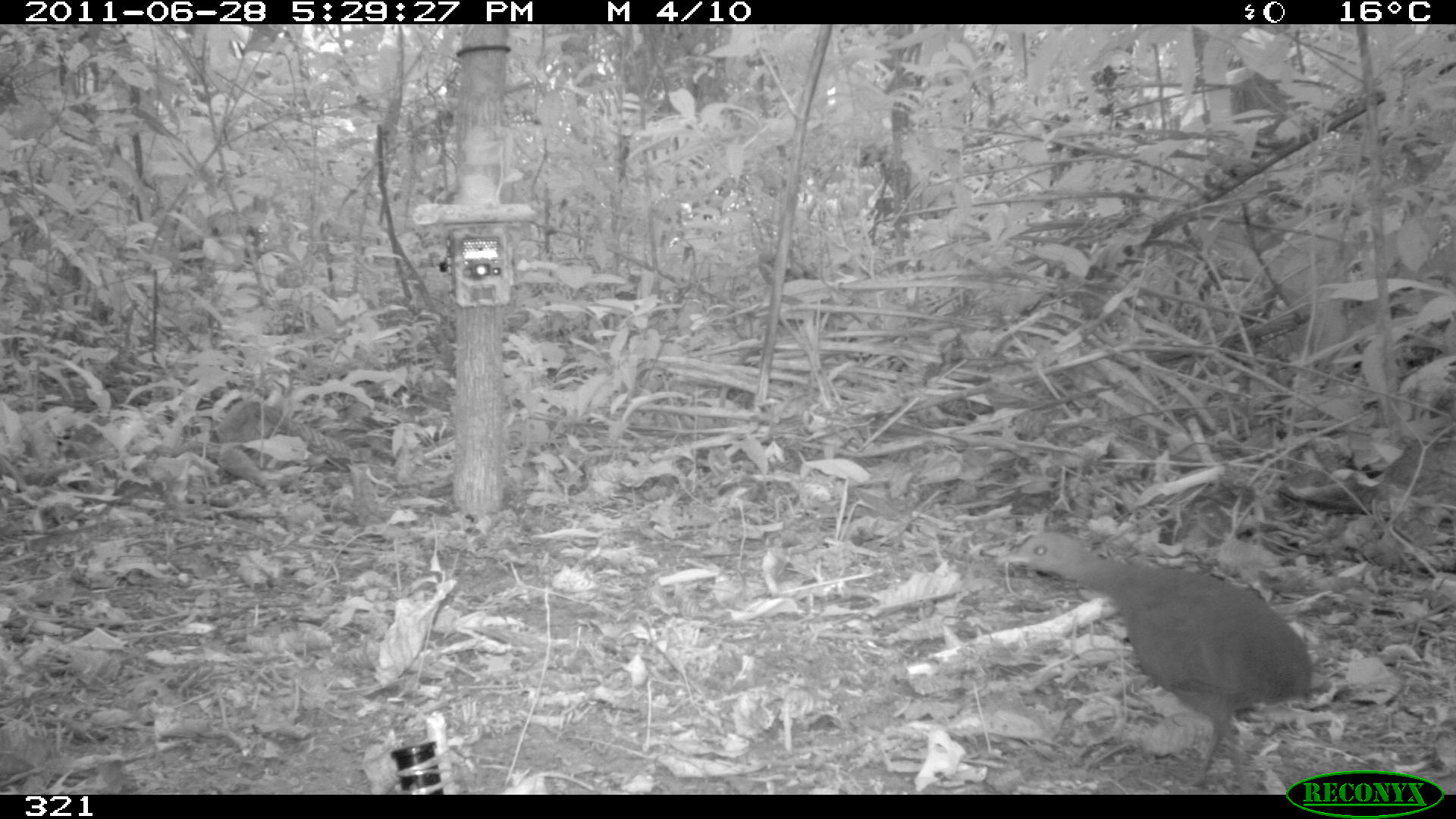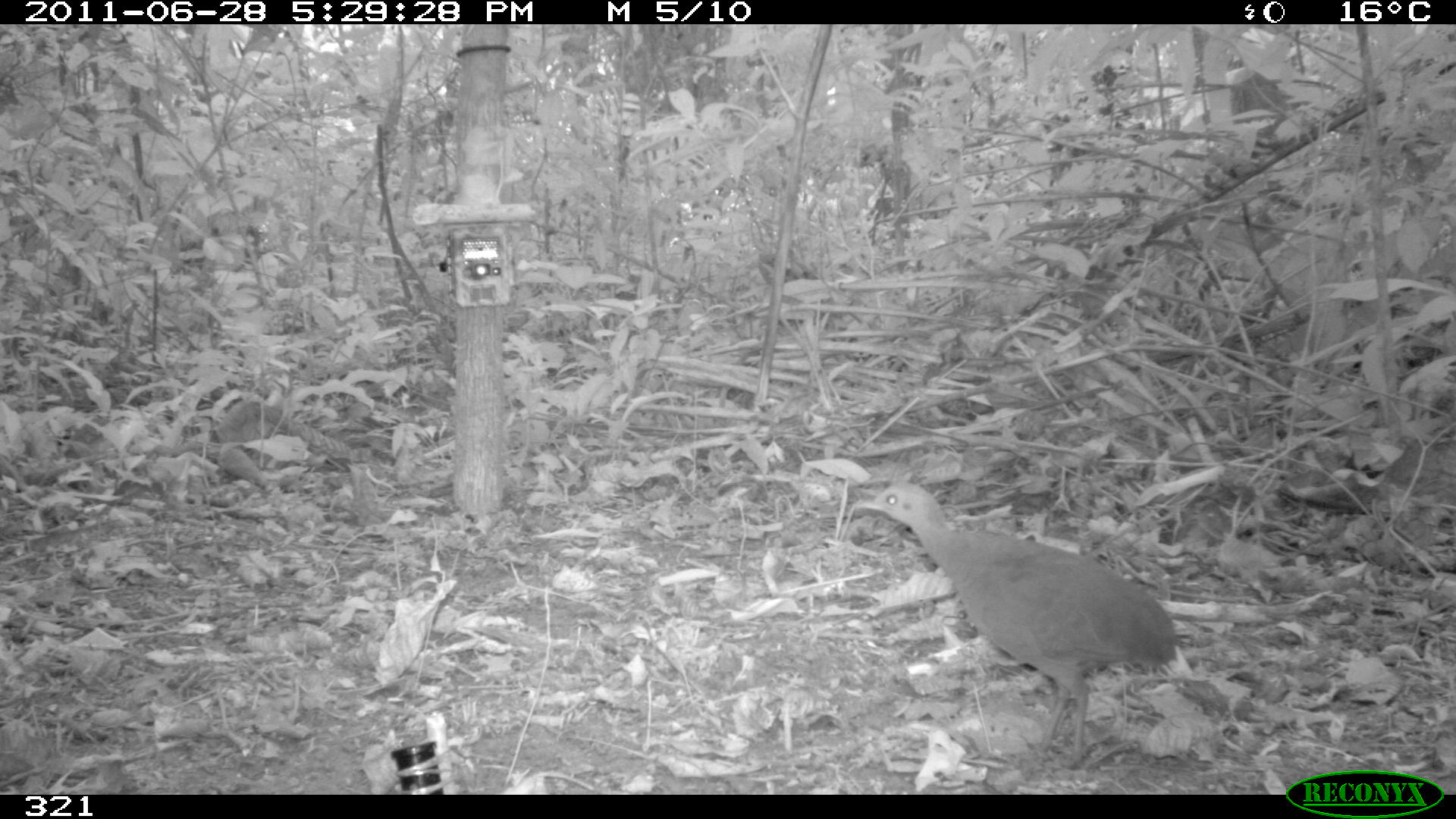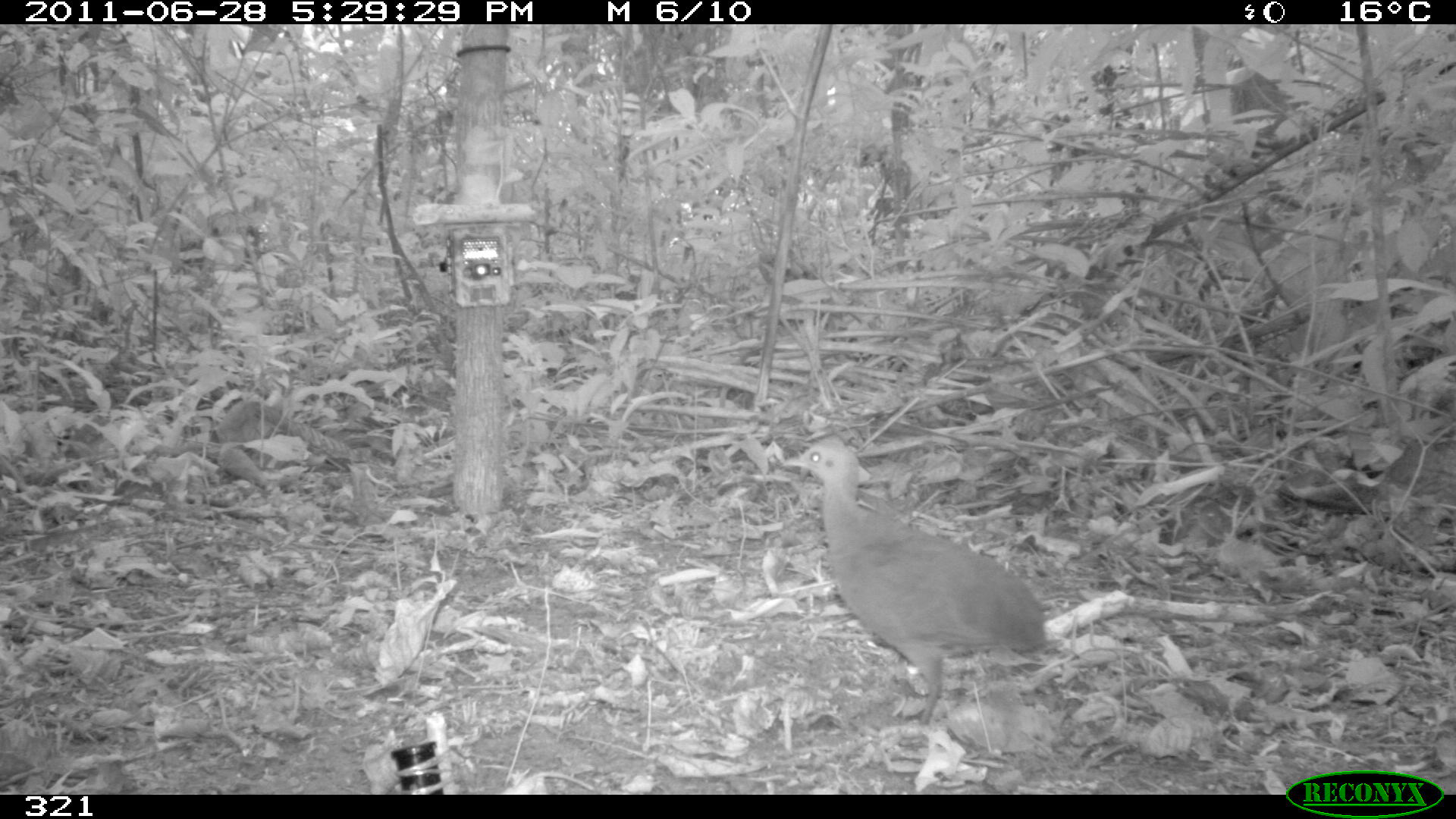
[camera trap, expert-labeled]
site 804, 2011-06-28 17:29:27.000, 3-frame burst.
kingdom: Animalia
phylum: Chordata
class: Aves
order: Galliformes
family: Phasianidae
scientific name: Phasianidae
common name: quails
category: quail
Quail (quails) (Phasianidae).